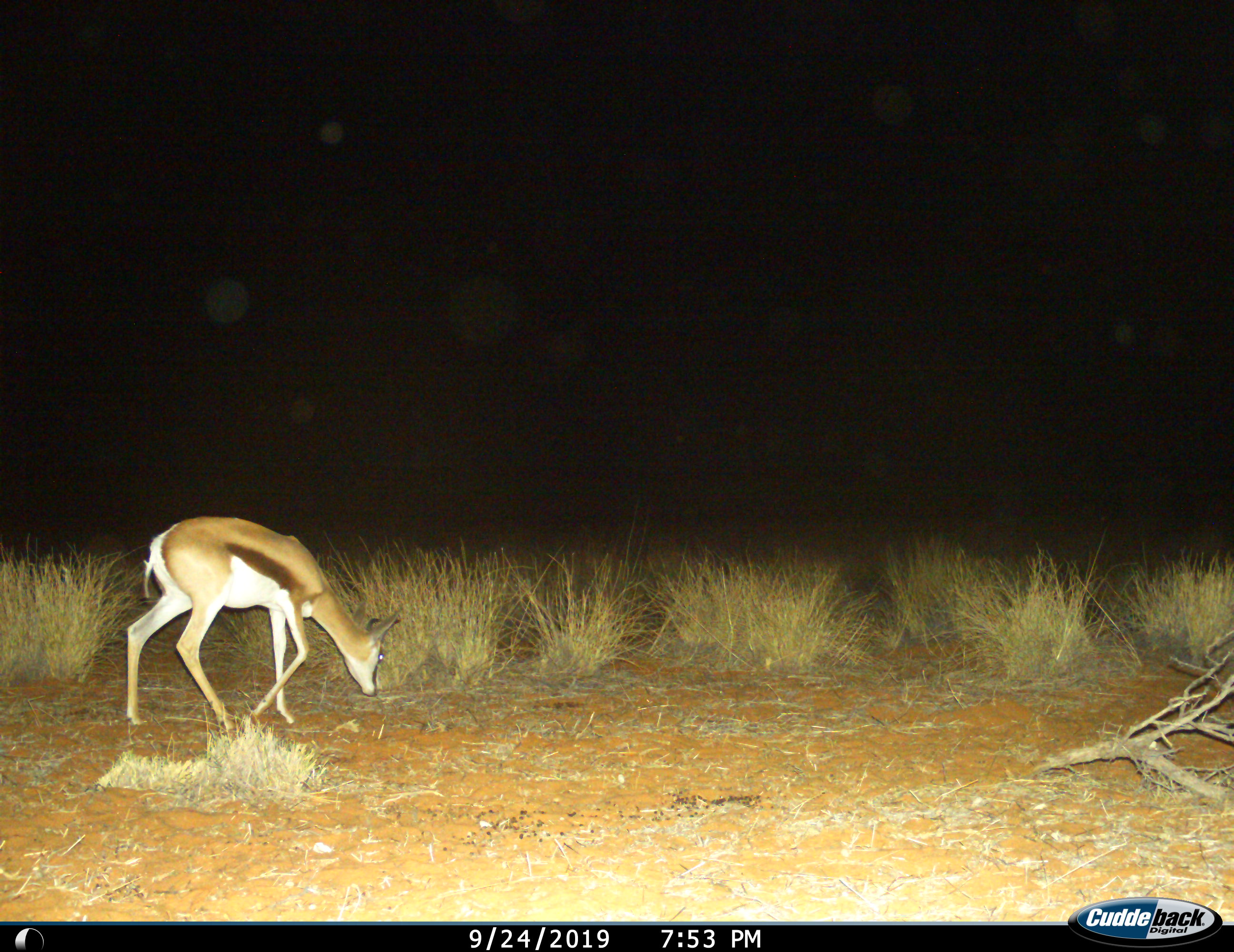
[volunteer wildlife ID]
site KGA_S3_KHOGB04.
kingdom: Animalia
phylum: Chordata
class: Mammalia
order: Artiodactyla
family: Bovidae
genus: Antidorcas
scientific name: Antidorcas marsupialis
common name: springbok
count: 1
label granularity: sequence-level